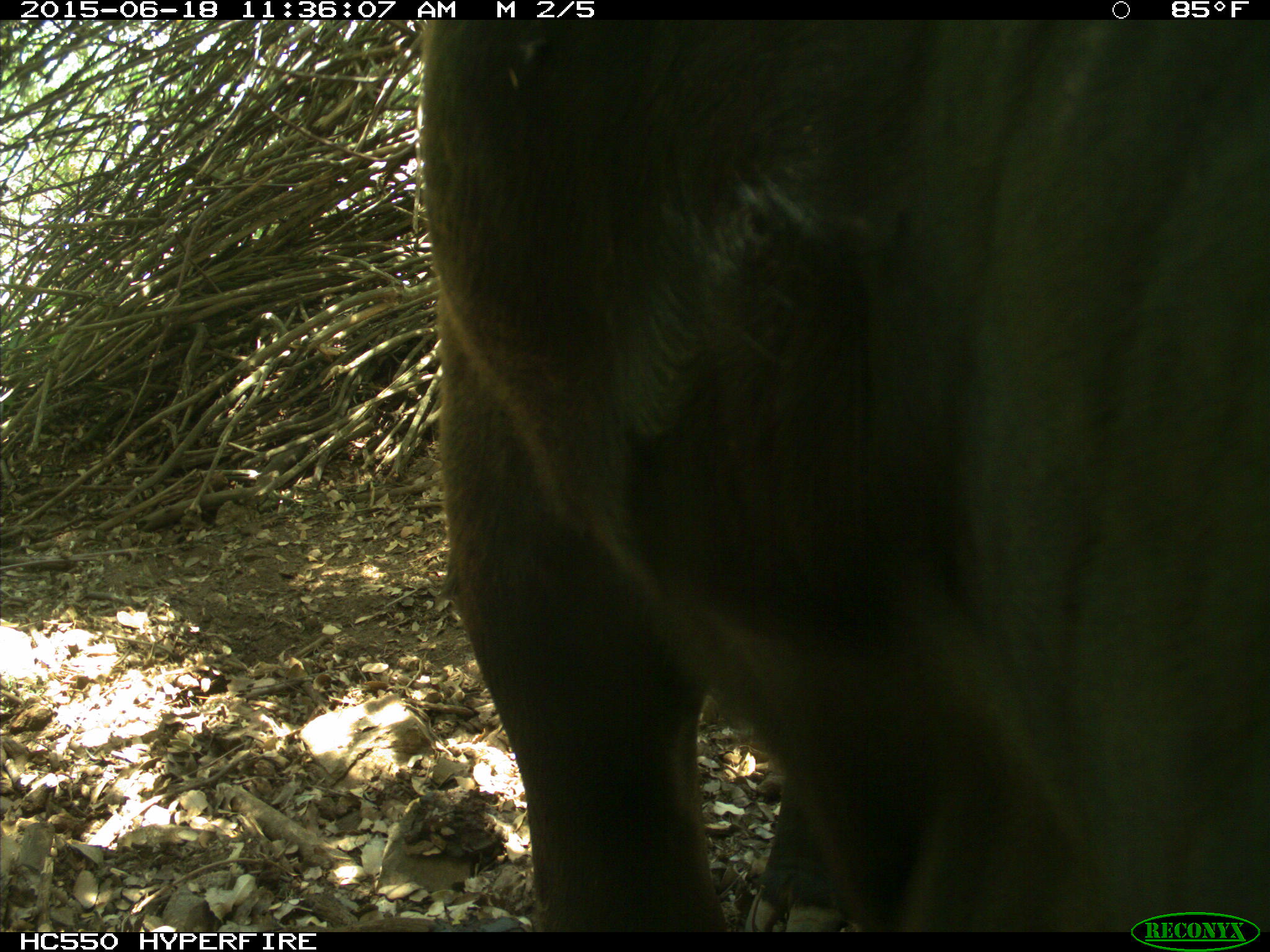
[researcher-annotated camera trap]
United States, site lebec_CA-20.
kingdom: Animalia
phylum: Chordata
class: Mammalia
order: Artiodactyla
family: Bovidae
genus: Bos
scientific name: Bos taurus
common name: domestic cow